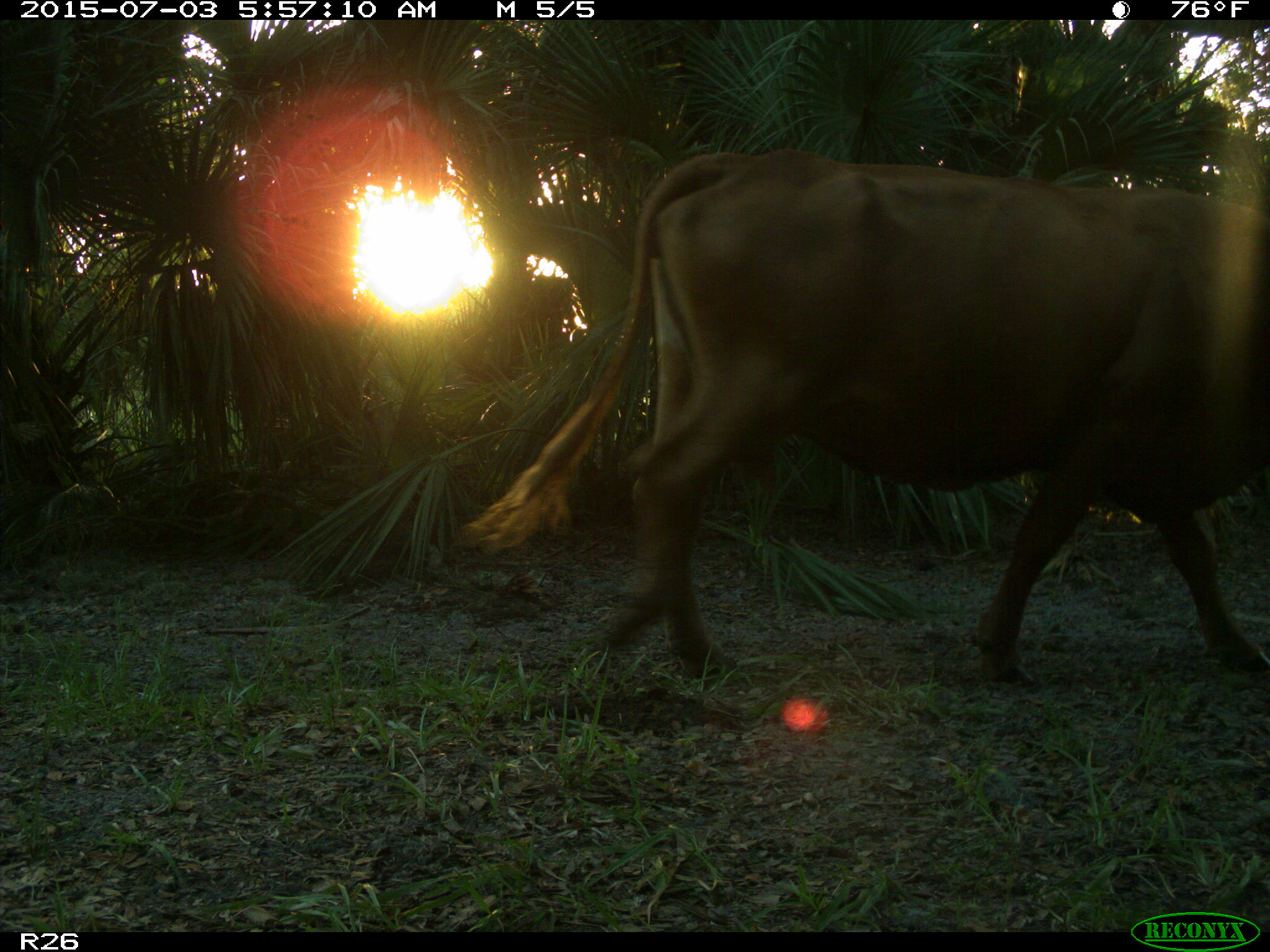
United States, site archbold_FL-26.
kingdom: Animalia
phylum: Chordata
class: Mammalia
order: Artiodactyla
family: Bovidae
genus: Bos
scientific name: Bos taurus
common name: domestic cow